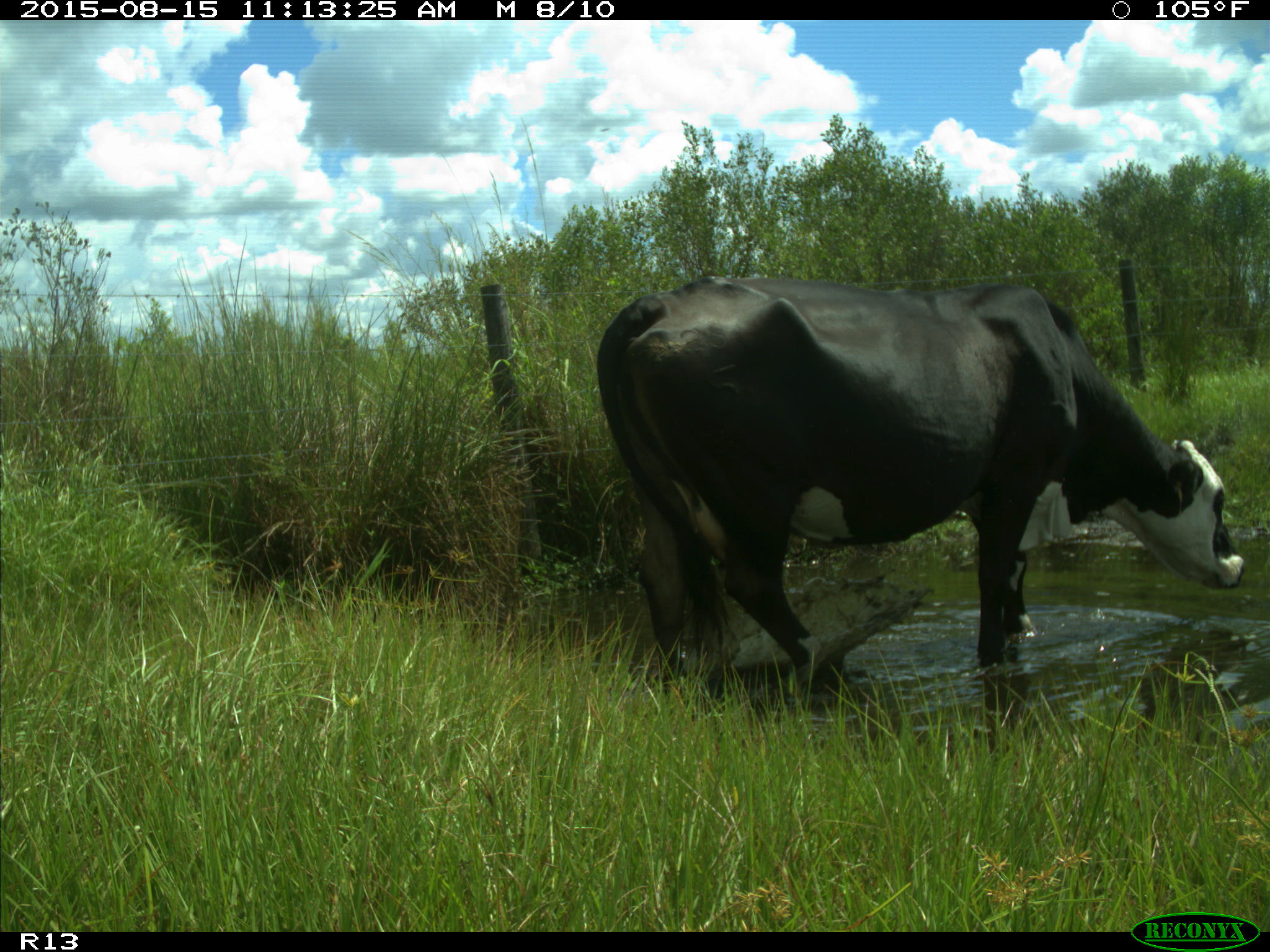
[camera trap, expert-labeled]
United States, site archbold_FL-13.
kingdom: Animalia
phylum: Chordata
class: Mammalia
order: Artiodactyla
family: Bovidae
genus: Bos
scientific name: Bos taurus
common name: domestic cow